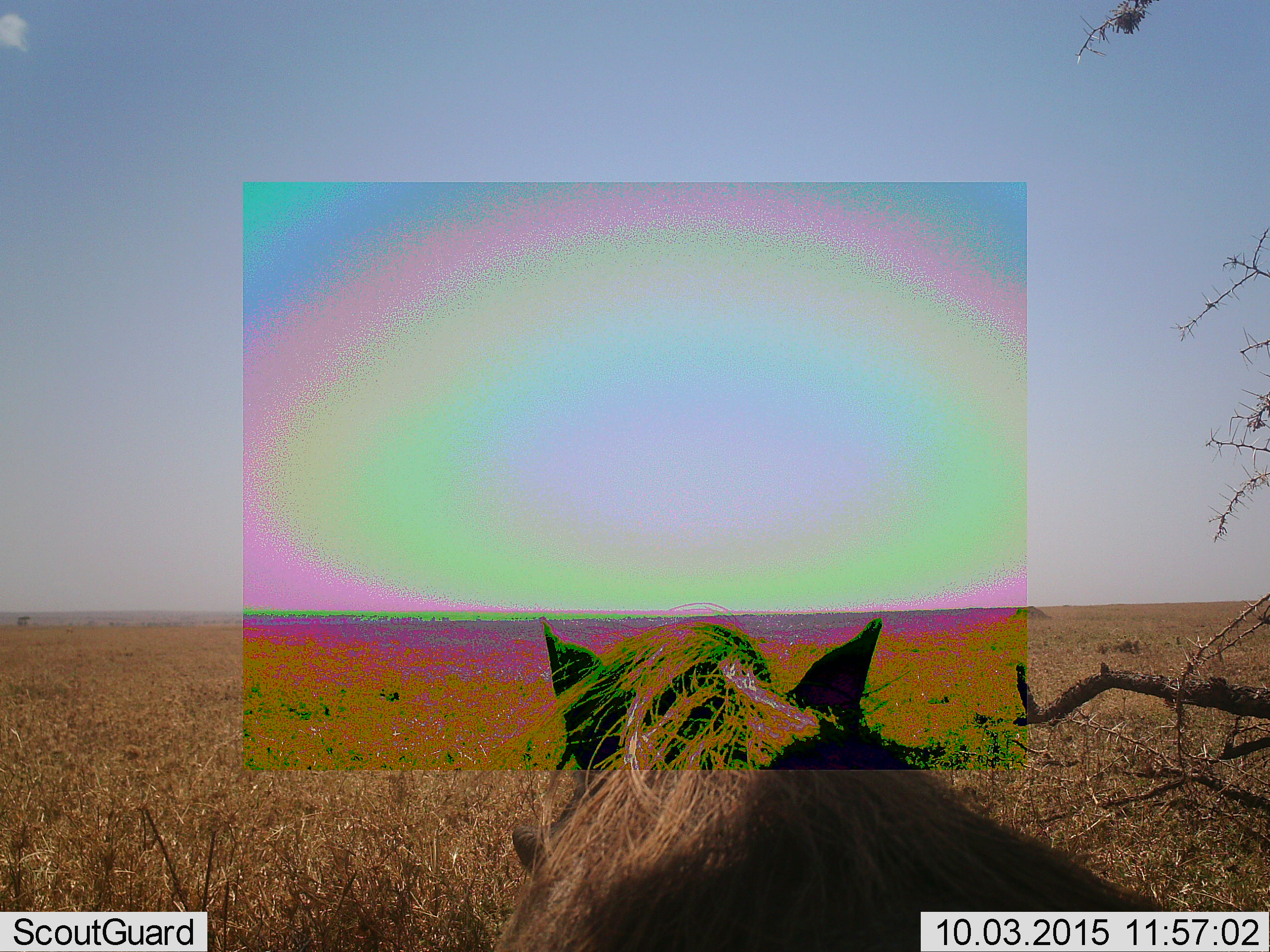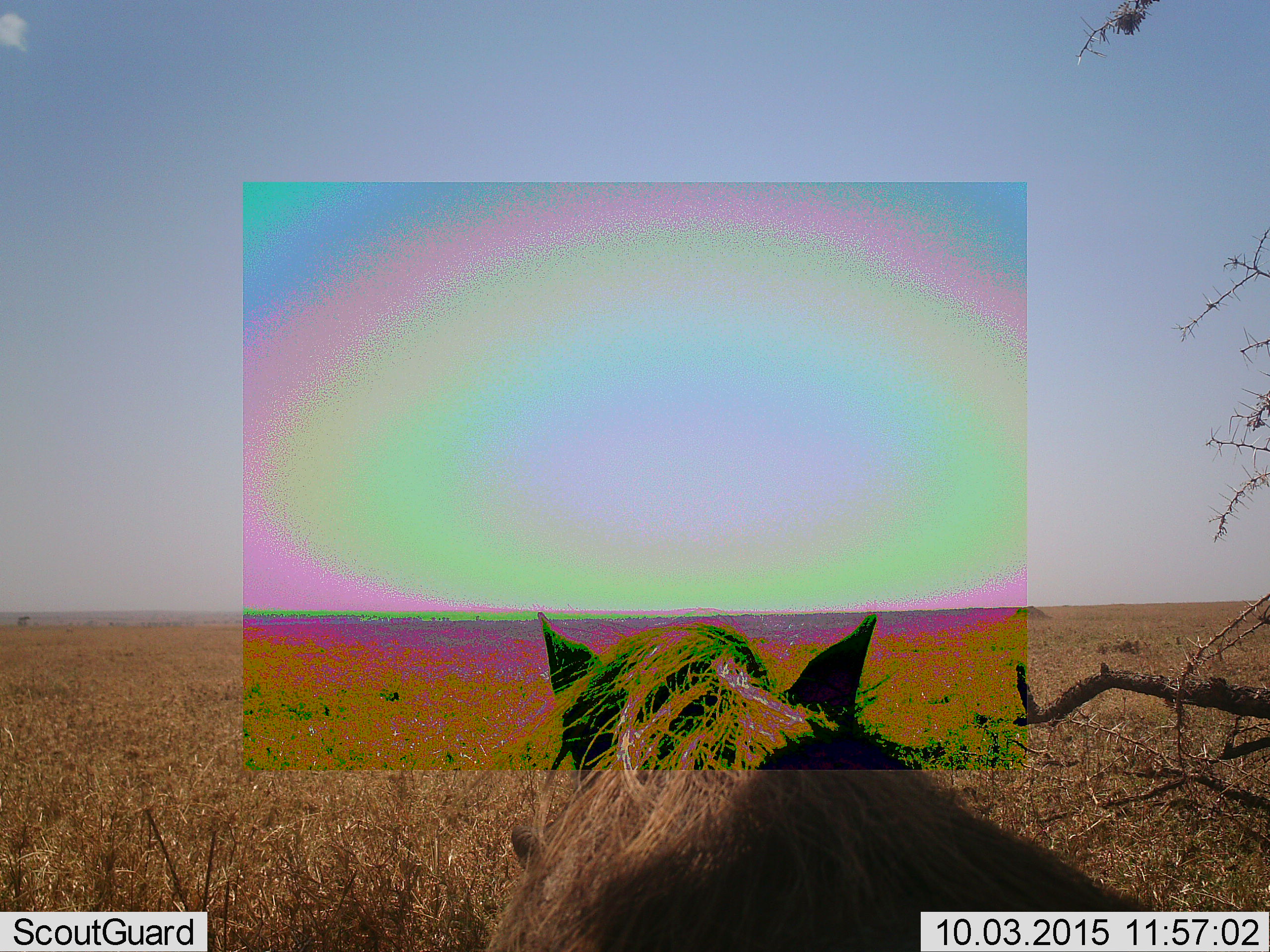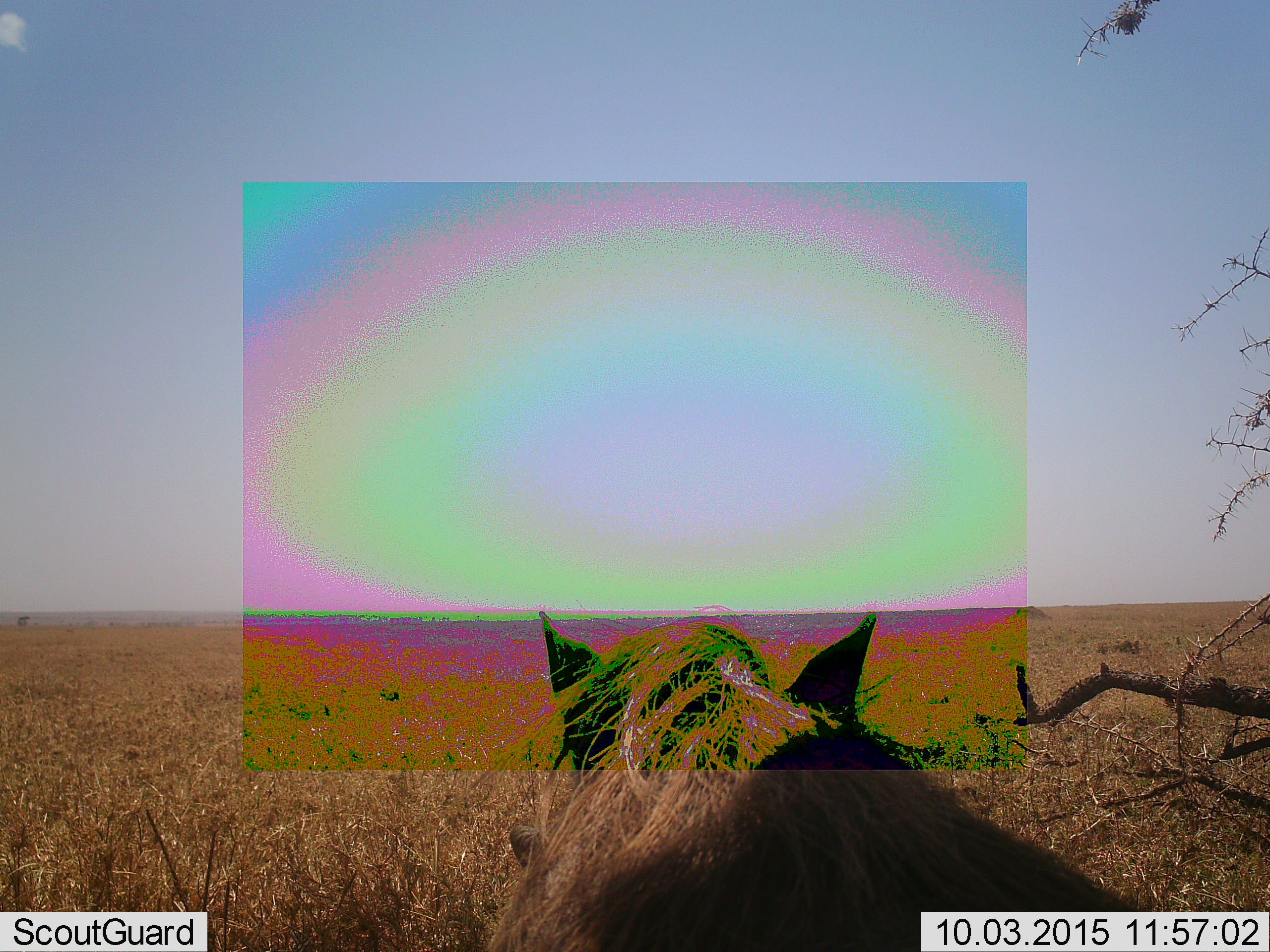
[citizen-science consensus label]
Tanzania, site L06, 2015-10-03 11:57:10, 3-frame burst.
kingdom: Animalia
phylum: Chordata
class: Mammalia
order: Artiodactyla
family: Suidae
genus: Phacochoerus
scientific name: Phacochoerus africanus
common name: warthog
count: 1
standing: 80%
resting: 20%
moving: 0%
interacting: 0%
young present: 0%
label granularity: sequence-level